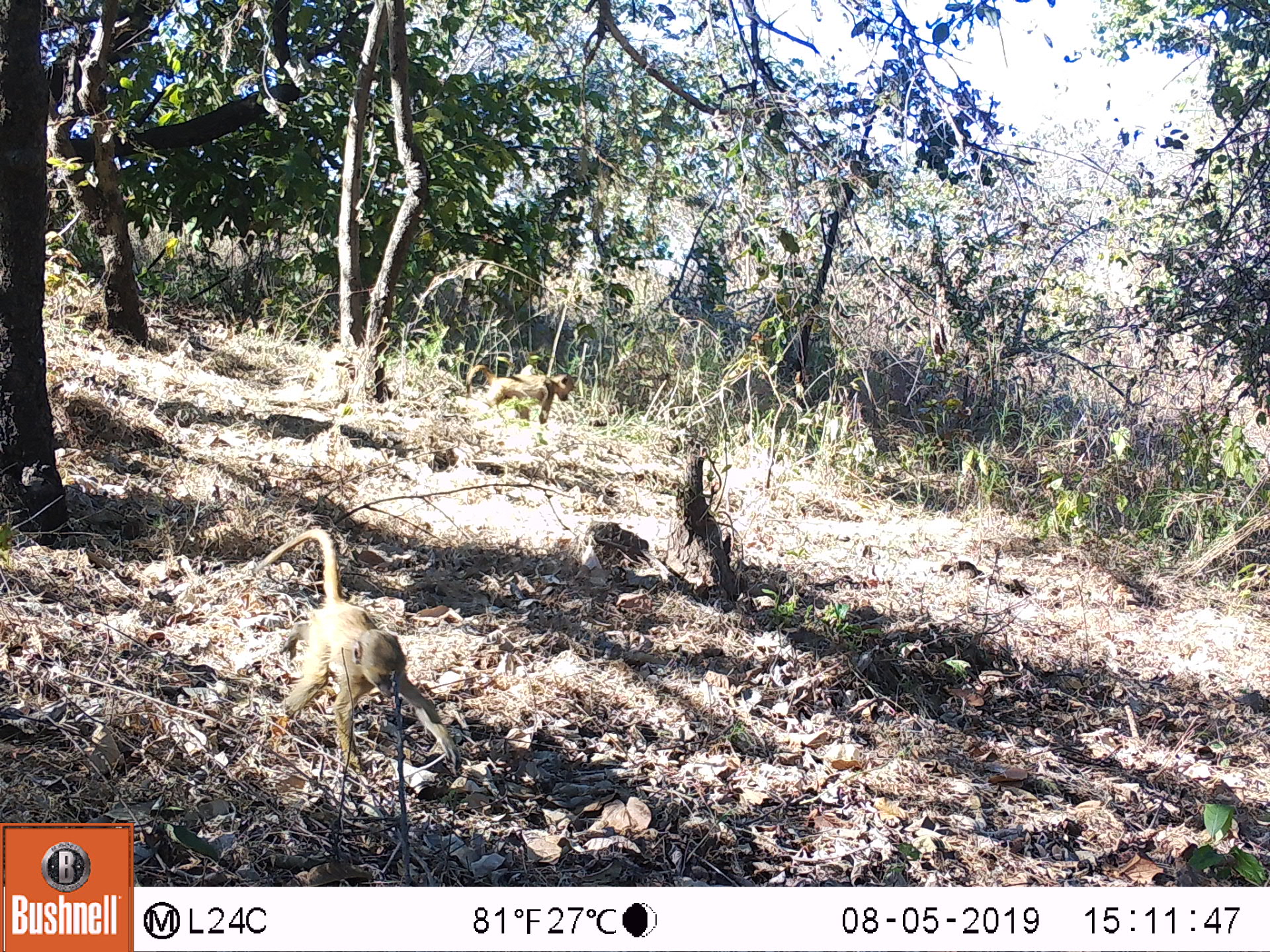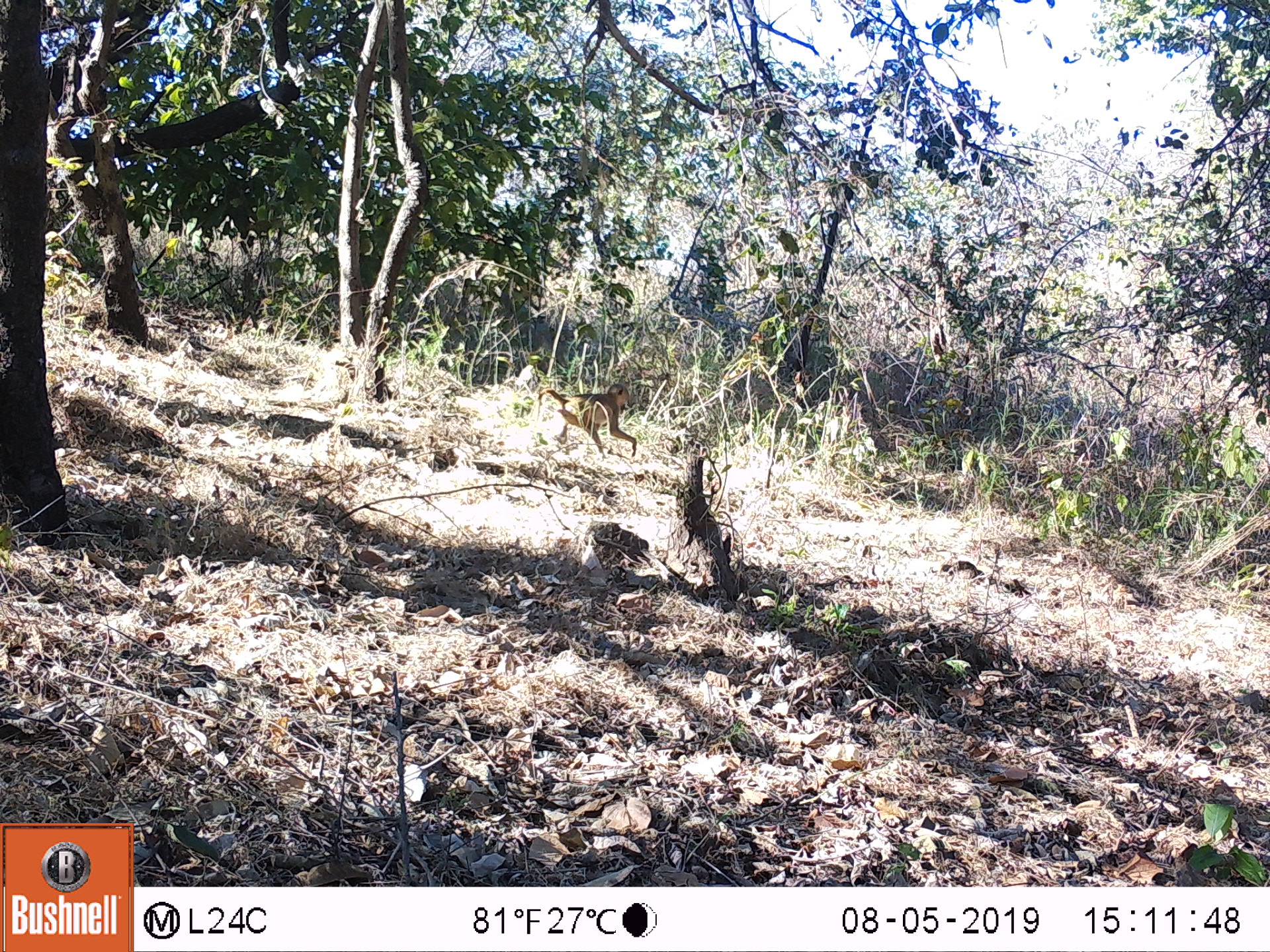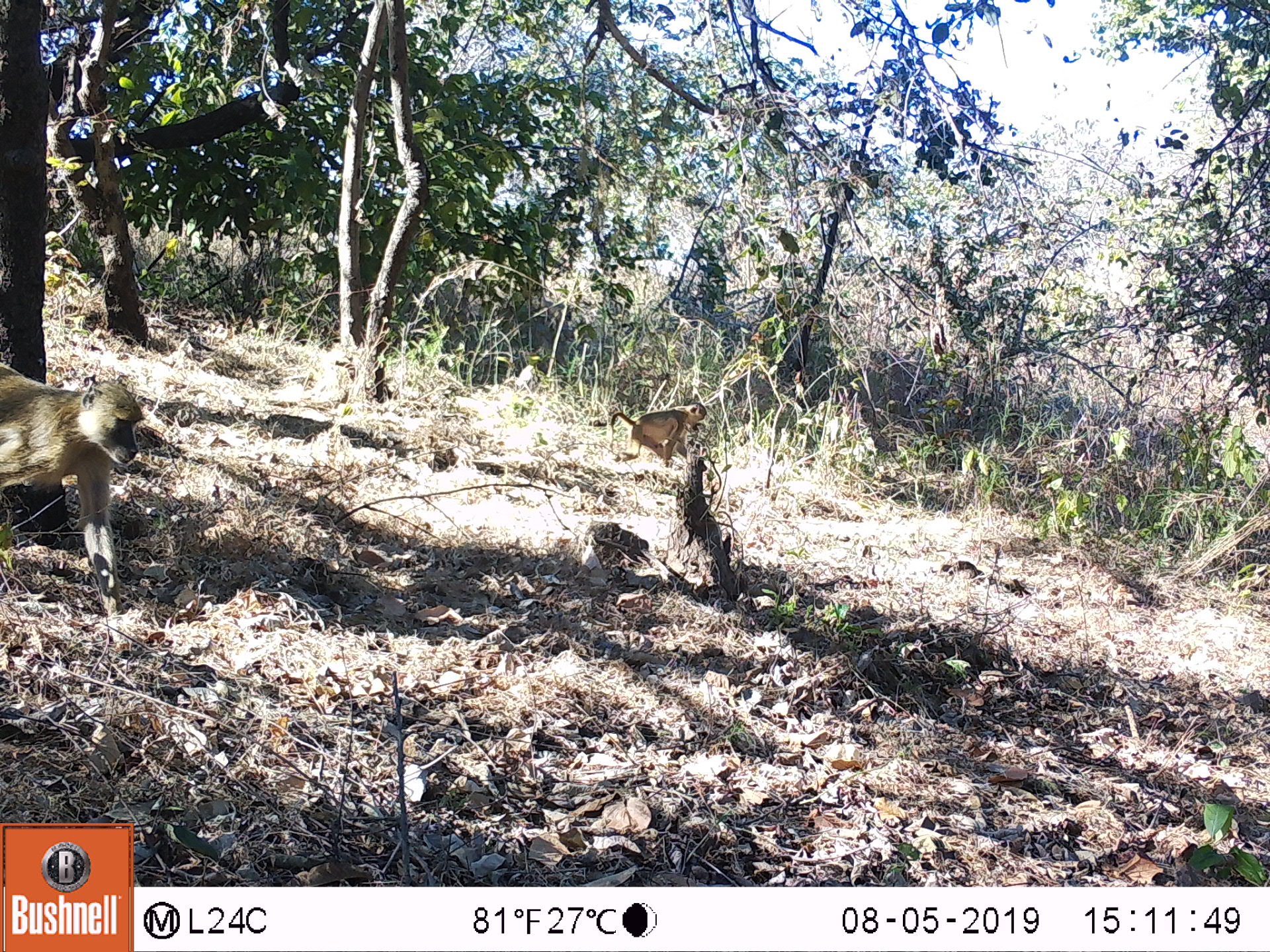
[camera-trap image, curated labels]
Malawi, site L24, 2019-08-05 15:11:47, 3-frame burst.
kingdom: Animalia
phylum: Chordata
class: Mammalia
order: Primates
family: Cercopithecidae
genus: Papio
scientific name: Papio cynocephalus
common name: yellow baboon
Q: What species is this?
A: Yellow baboon (Papio cynocephalus).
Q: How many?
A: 2.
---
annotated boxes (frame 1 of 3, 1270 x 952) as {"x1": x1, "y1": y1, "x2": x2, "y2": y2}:
yellow baboon: {"x1": 255, "y1": 530, "x2": 454, "y2": 779}; {"x1": 462, "y1": 358, "x2": 582, "y2": 429}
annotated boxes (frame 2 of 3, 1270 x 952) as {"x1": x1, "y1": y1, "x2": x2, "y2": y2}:
yellow baboon: {"x1": 526, "y1": 380, "x2": 629, "y2": 454}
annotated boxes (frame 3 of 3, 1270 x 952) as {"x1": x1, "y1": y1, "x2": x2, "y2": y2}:
yellow baboon: {"x1": 0, "y1": 360, "x2": 145, "y2": 601}; {"x1": 607, "y1": 400, "x2": 706, "y2": 468}